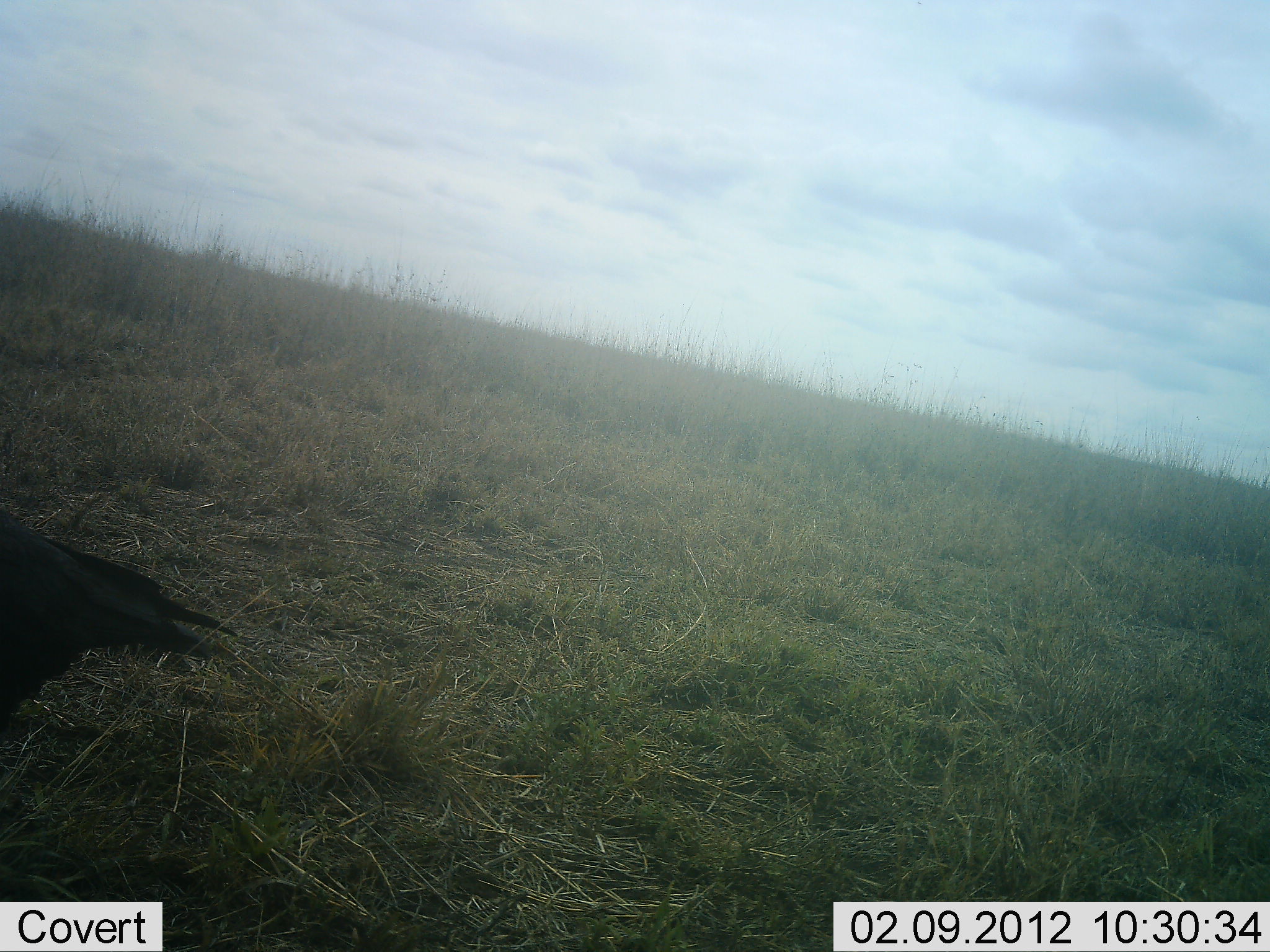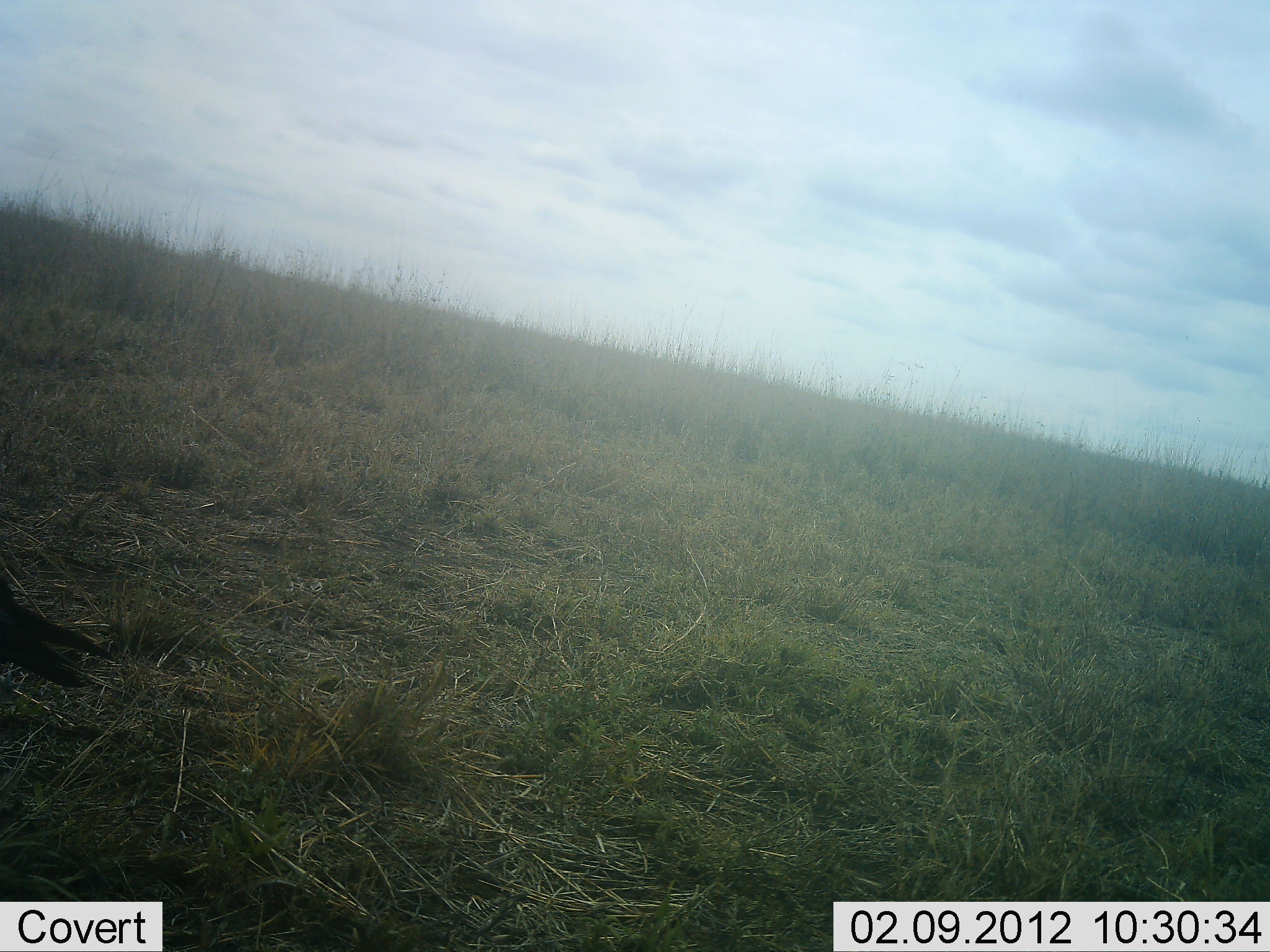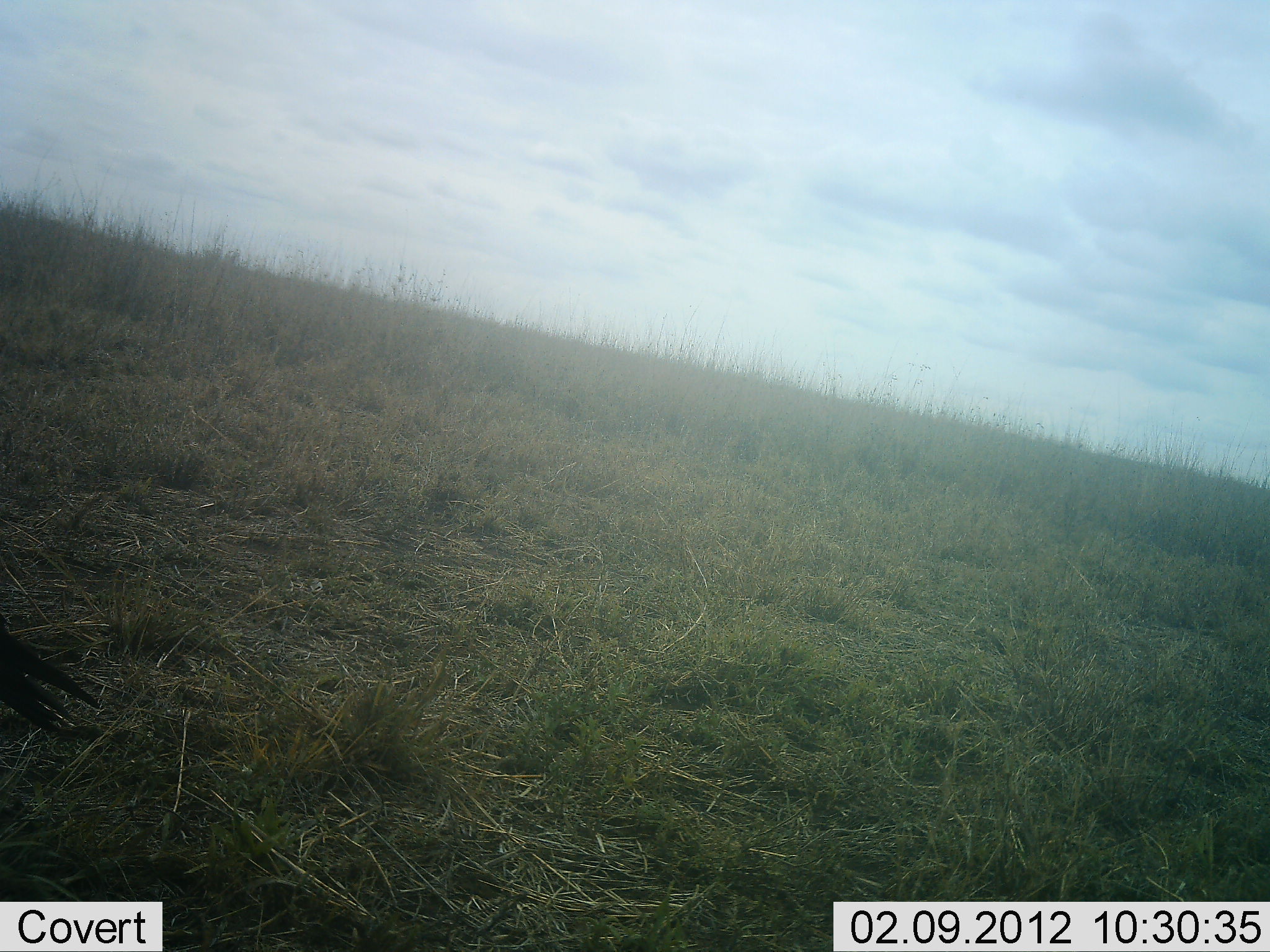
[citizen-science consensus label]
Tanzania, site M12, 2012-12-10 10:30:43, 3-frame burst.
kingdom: Animalia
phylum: Chordata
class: Aves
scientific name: Aves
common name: bird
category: otherbird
Otherbird (bird) (Aves), count 1. Behavior (volunteer vote fractions): standing 47%, resting 0%, moving 59%, interacting 0%. Young present (vote fraction): 0%. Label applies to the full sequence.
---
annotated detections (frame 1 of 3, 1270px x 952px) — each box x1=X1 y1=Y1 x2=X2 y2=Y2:
animal: x1=0 y1=523 x2=243 y2=722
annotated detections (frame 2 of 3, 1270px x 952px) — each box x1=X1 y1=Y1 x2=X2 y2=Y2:
animal: x1=0 y1=568 x2=119 y2=700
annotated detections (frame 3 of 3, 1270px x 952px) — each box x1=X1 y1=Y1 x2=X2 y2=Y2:
animal: x1=0 y1=619 x2=103 y2=742